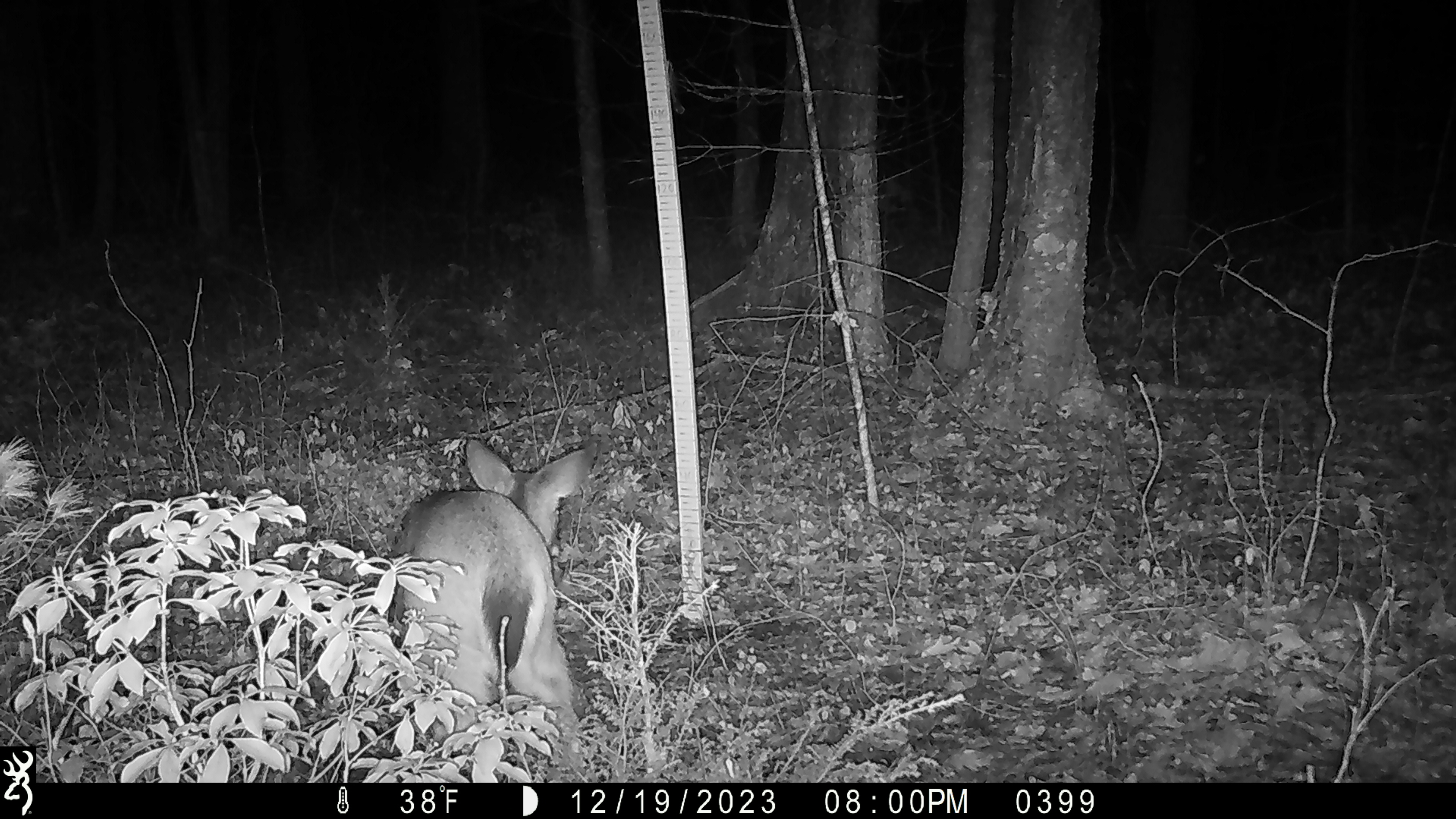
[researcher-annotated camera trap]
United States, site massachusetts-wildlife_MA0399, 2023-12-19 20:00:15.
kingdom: Animalia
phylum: Chordata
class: Mammalia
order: Artiodactyla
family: Cervidae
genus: Odocoileus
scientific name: Odocoileus virginianus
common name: white-tailed deer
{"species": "white-tailed deer (Odocoileus virginianus)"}